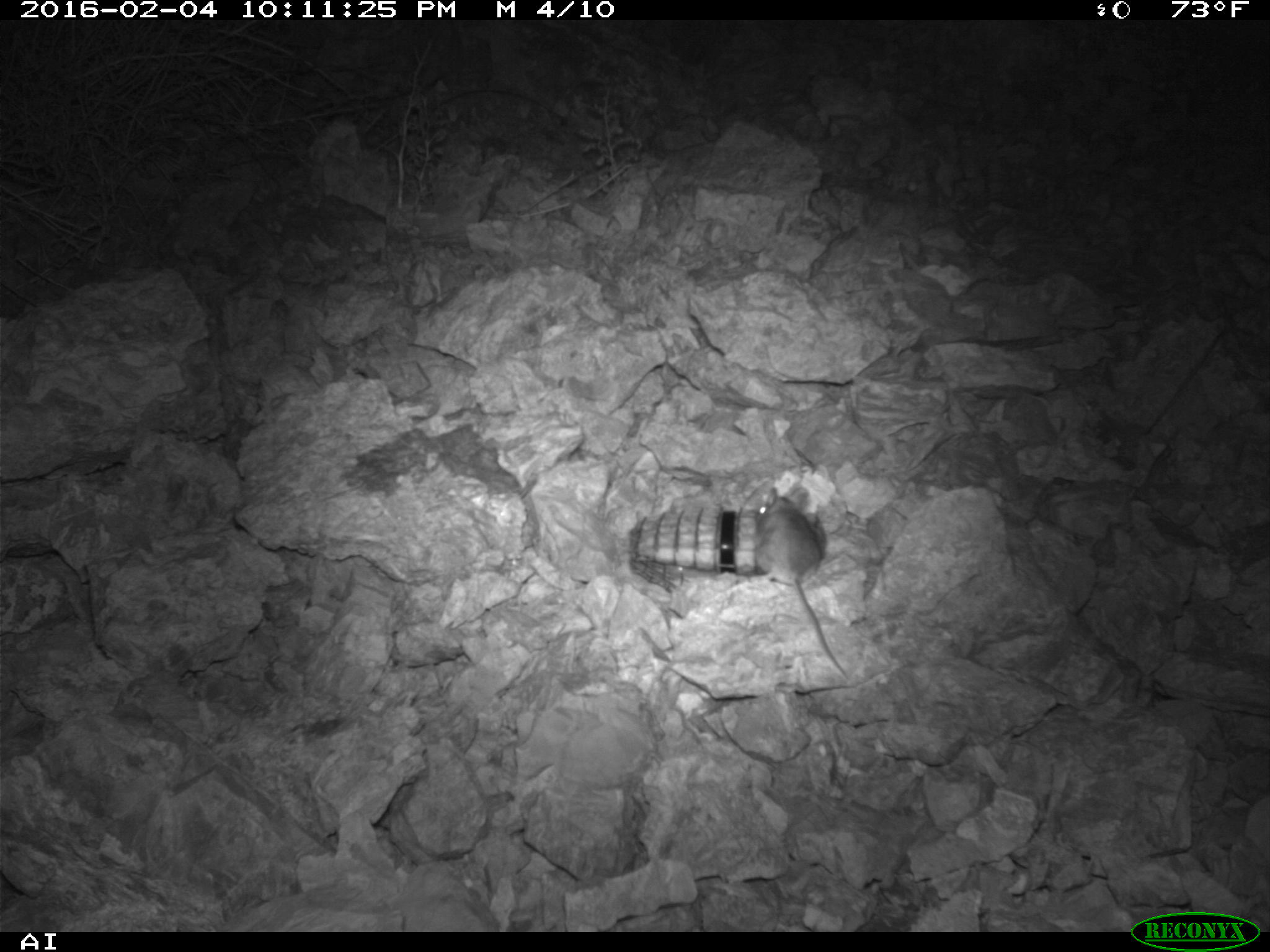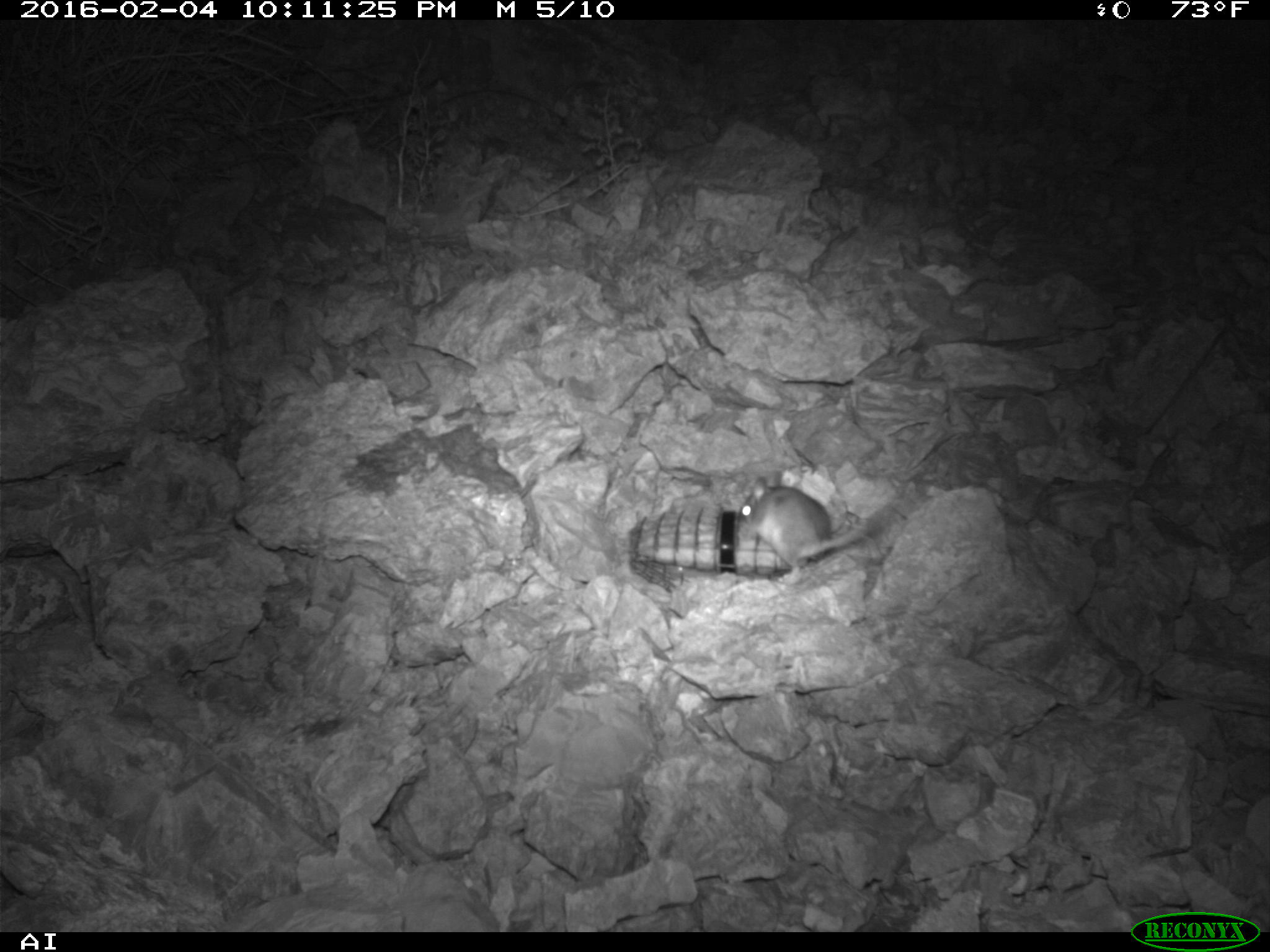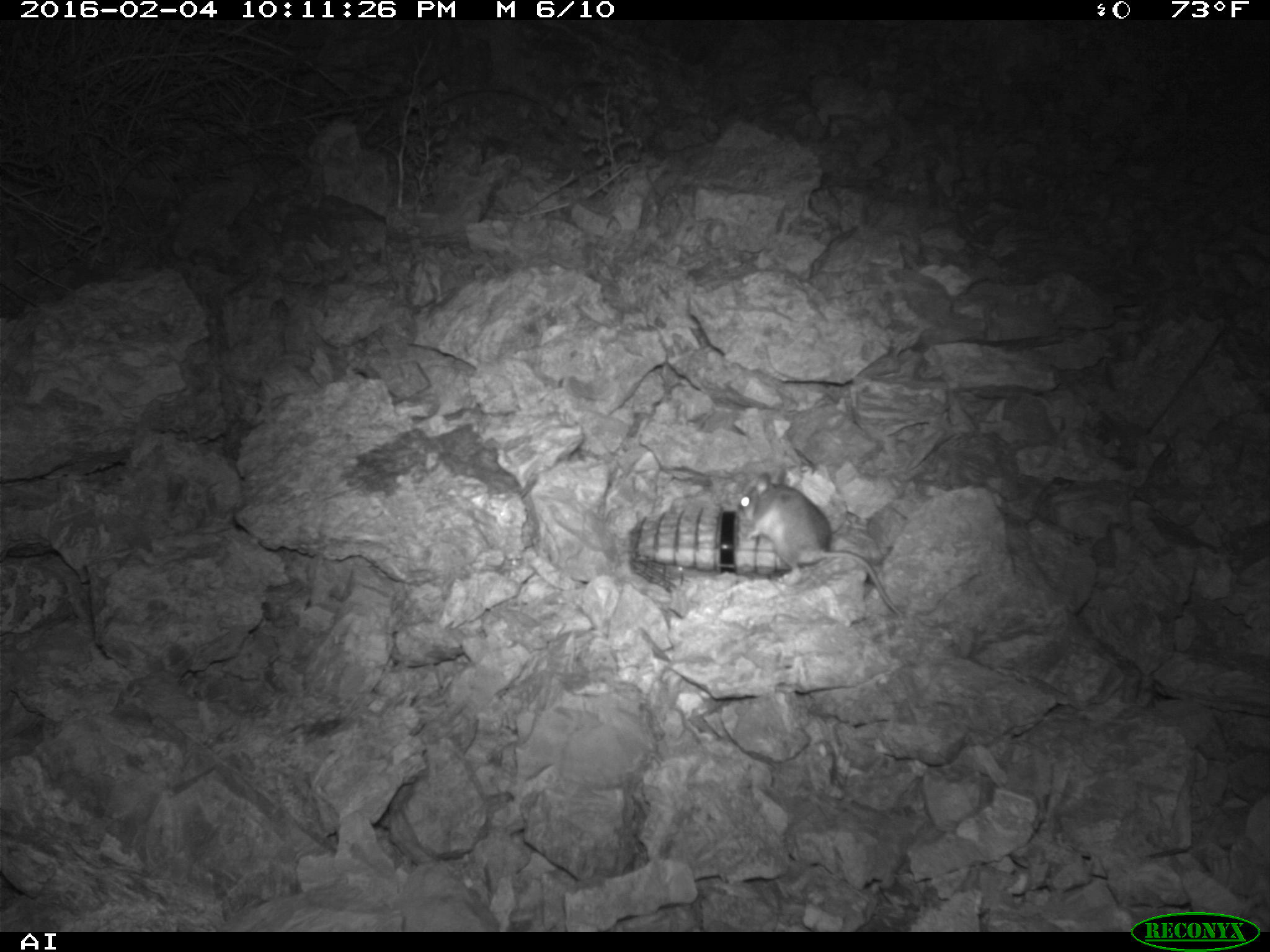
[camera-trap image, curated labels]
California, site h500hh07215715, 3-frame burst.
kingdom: Animalia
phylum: Chordata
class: Mammalia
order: Rodentia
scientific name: Rodentia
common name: rodent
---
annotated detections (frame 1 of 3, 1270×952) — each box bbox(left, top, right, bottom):
rodent: bbox(750, 481, 850, 682)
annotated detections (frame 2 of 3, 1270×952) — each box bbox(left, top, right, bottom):
rodent: bbox(737, 471, 892, 587)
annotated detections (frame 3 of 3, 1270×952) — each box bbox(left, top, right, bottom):
rodent: bbox(736, 468, 902, 615)